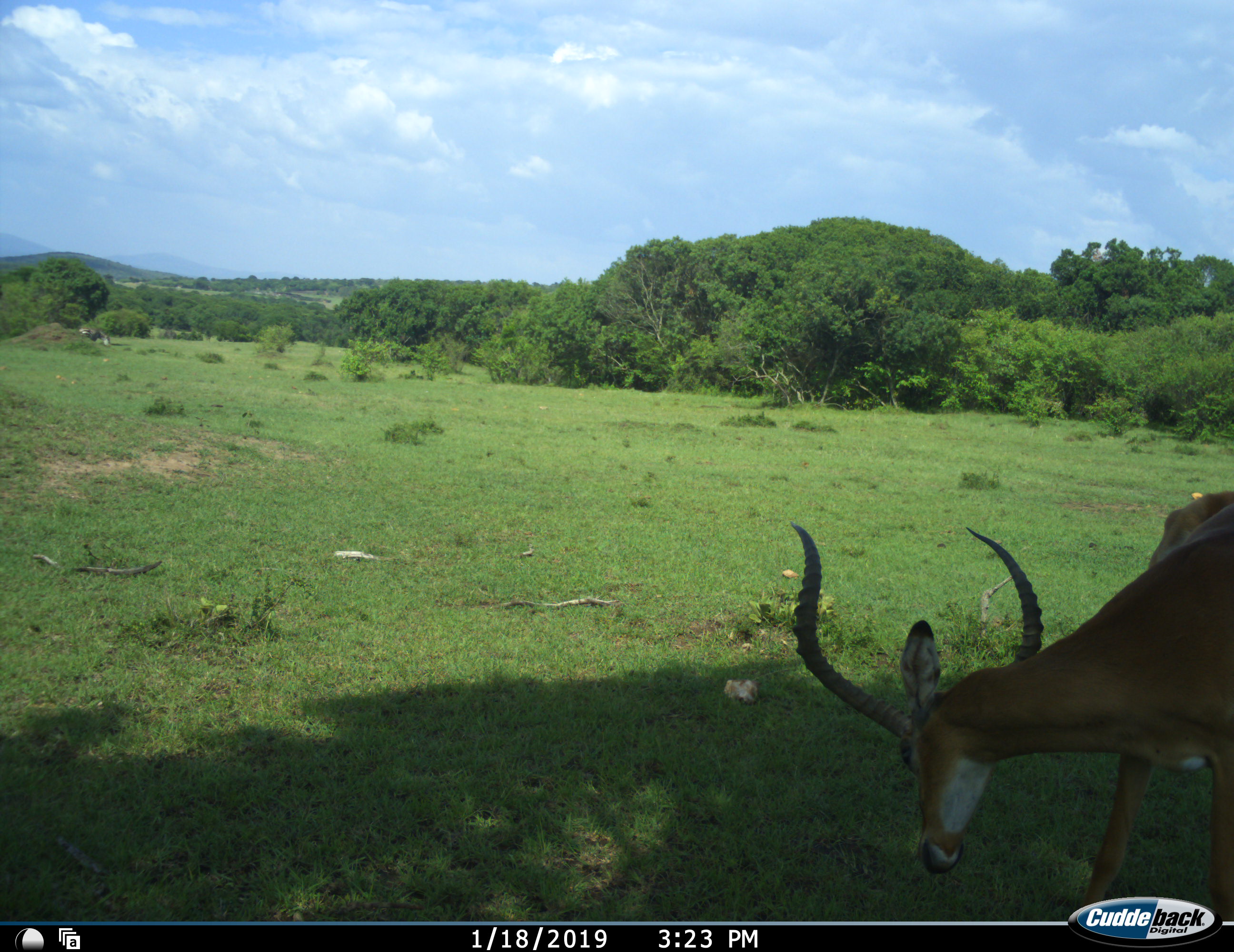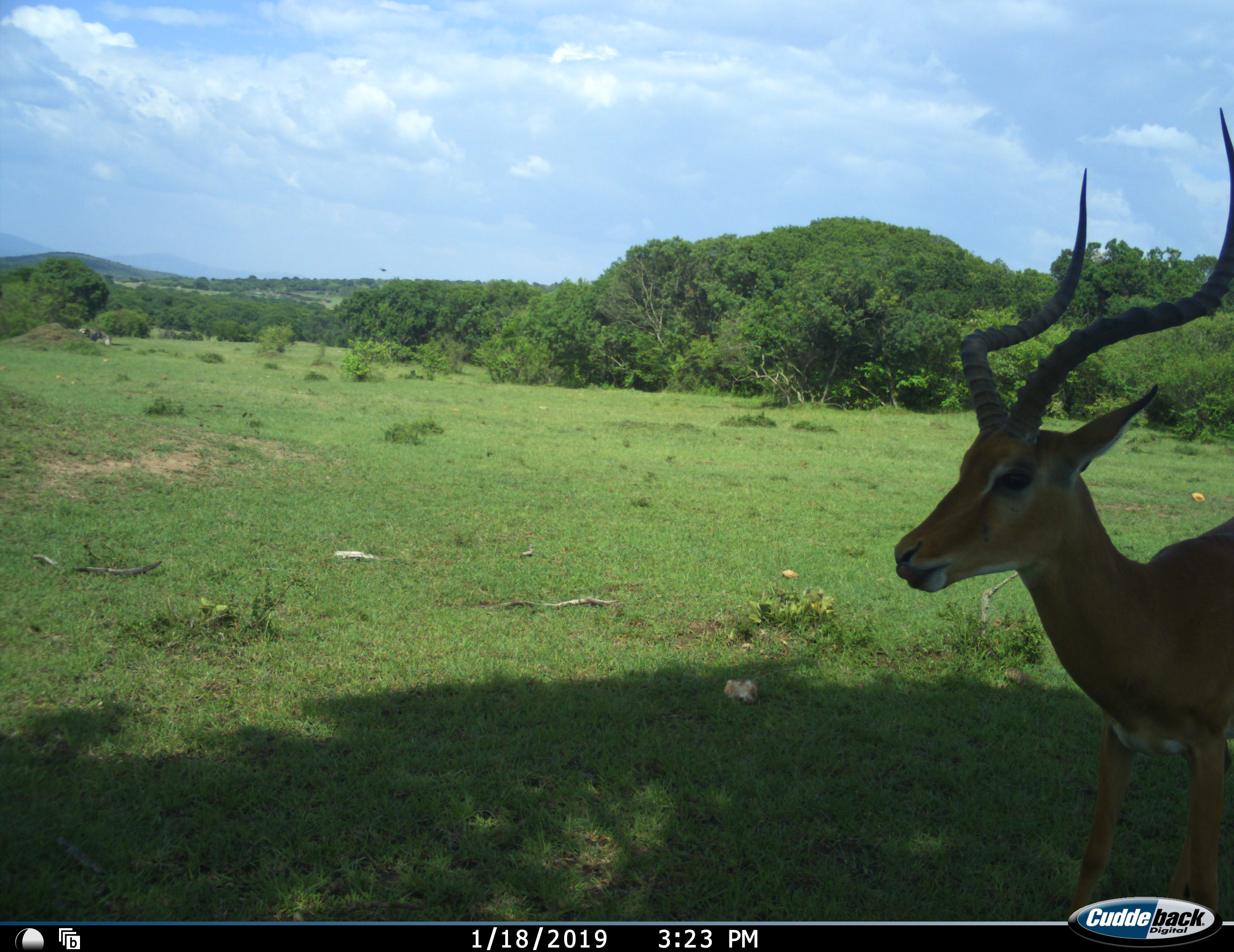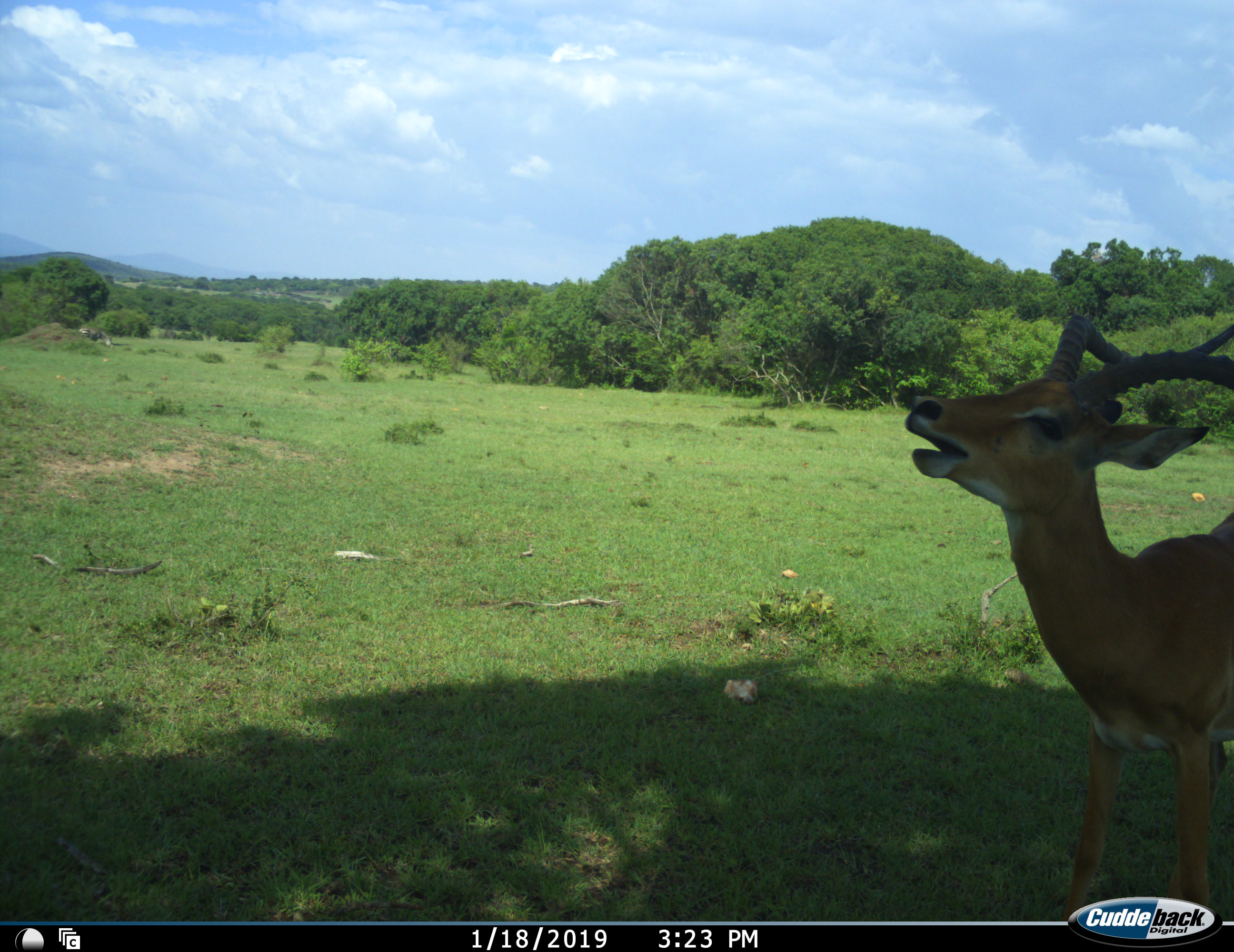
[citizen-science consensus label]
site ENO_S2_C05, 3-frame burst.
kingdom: Animalia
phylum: Chordata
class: Mammalia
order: Artiodactyla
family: Bovidae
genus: Aepyceros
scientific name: Aepyceros melampus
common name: impala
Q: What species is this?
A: Impala (Aepyceros melampus).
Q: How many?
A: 1.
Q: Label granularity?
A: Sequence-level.